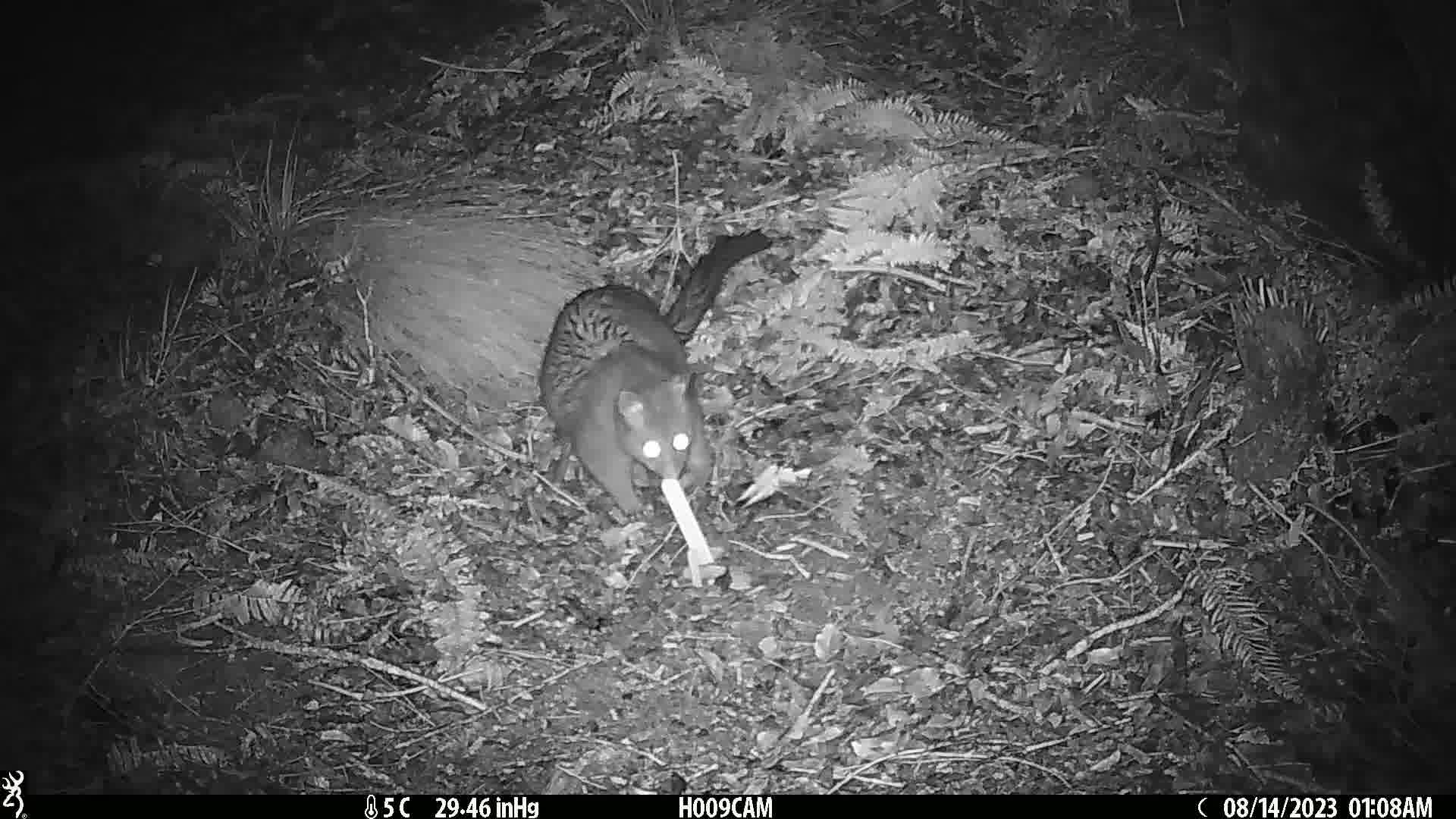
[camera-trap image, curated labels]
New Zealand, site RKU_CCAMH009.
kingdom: Animalia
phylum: Chordata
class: Mammalia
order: Diprotodontia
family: Phalangeridae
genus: Trichosurus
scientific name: Trichosurus vulpecula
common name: common brushtail possum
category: possum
Possum (common brushtail possum) (Trichosurus vulpecula).